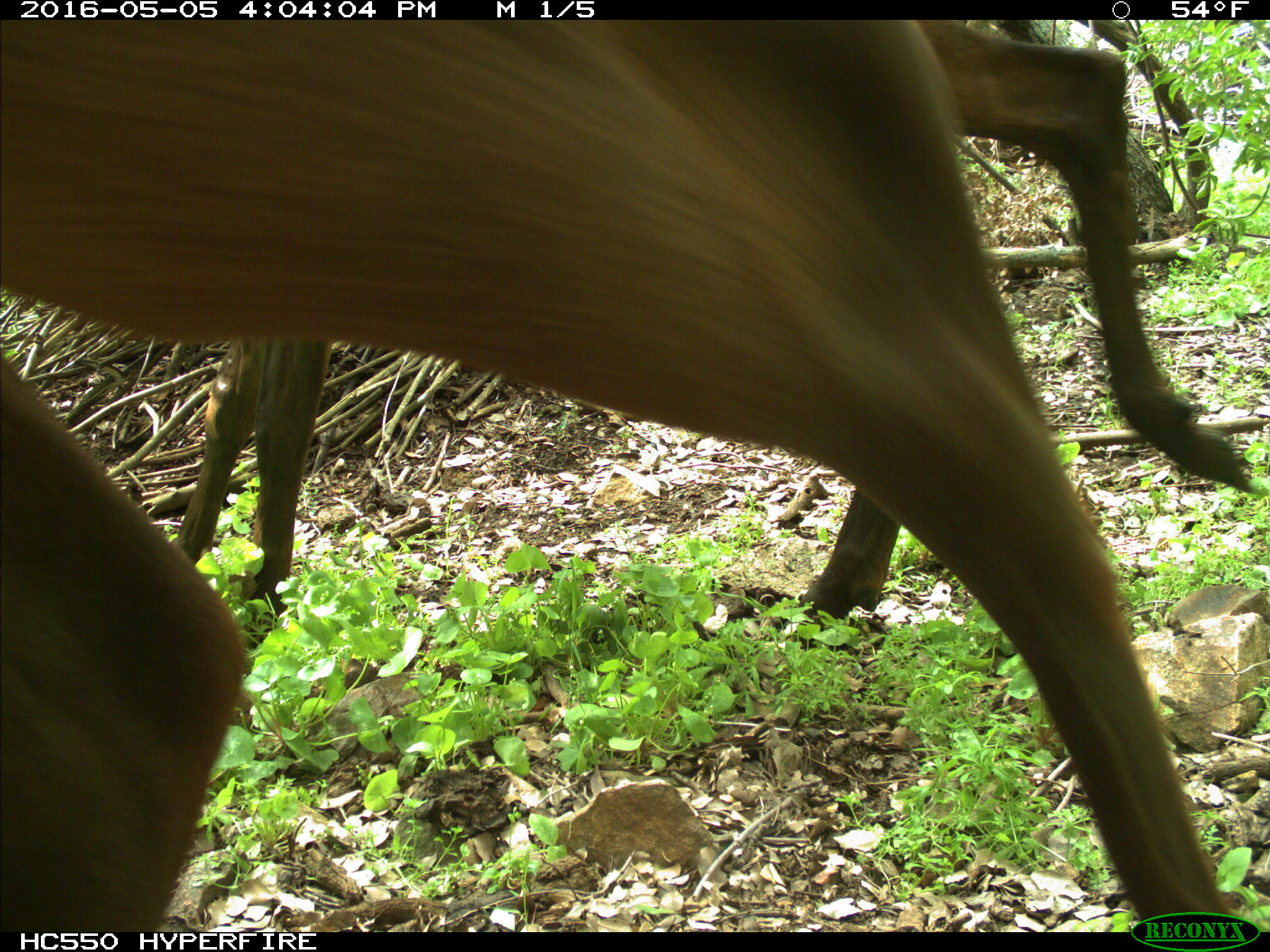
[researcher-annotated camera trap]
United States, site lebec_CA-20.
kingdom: Animalia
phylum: Chordata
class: Mammalia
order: Artiodactyla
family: Cervidae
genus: Cervus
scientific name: Cervus canadensis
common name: elk